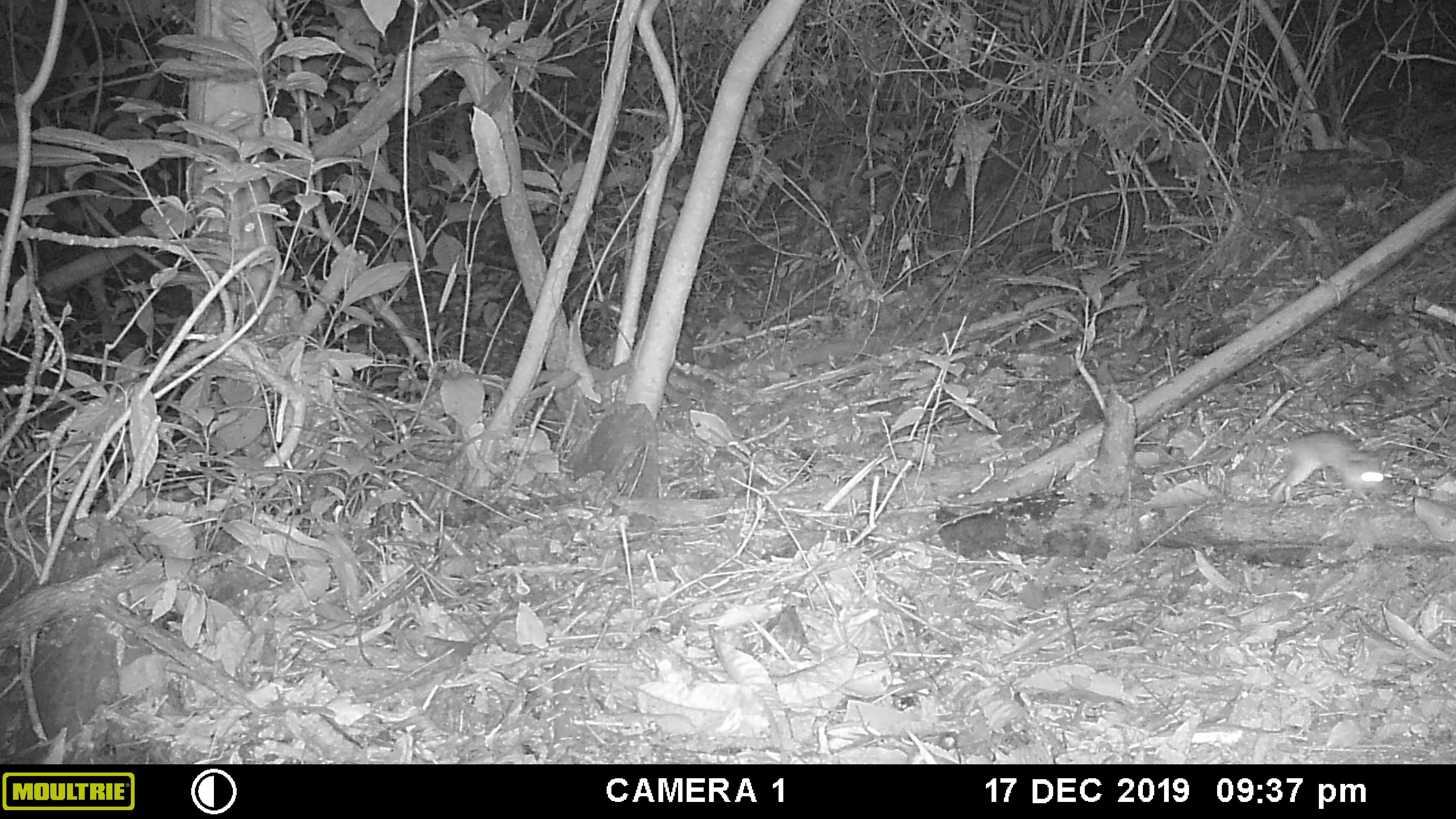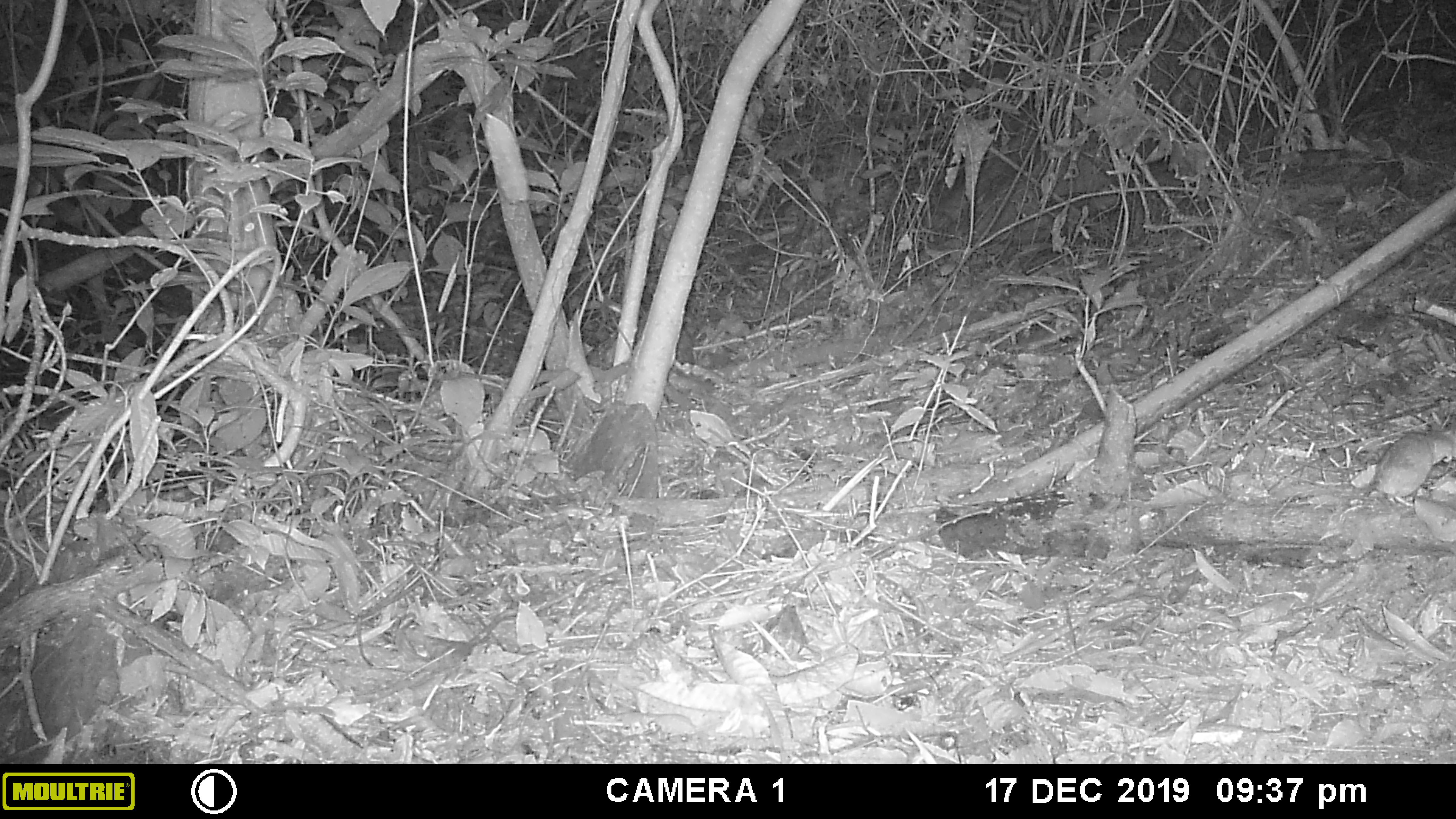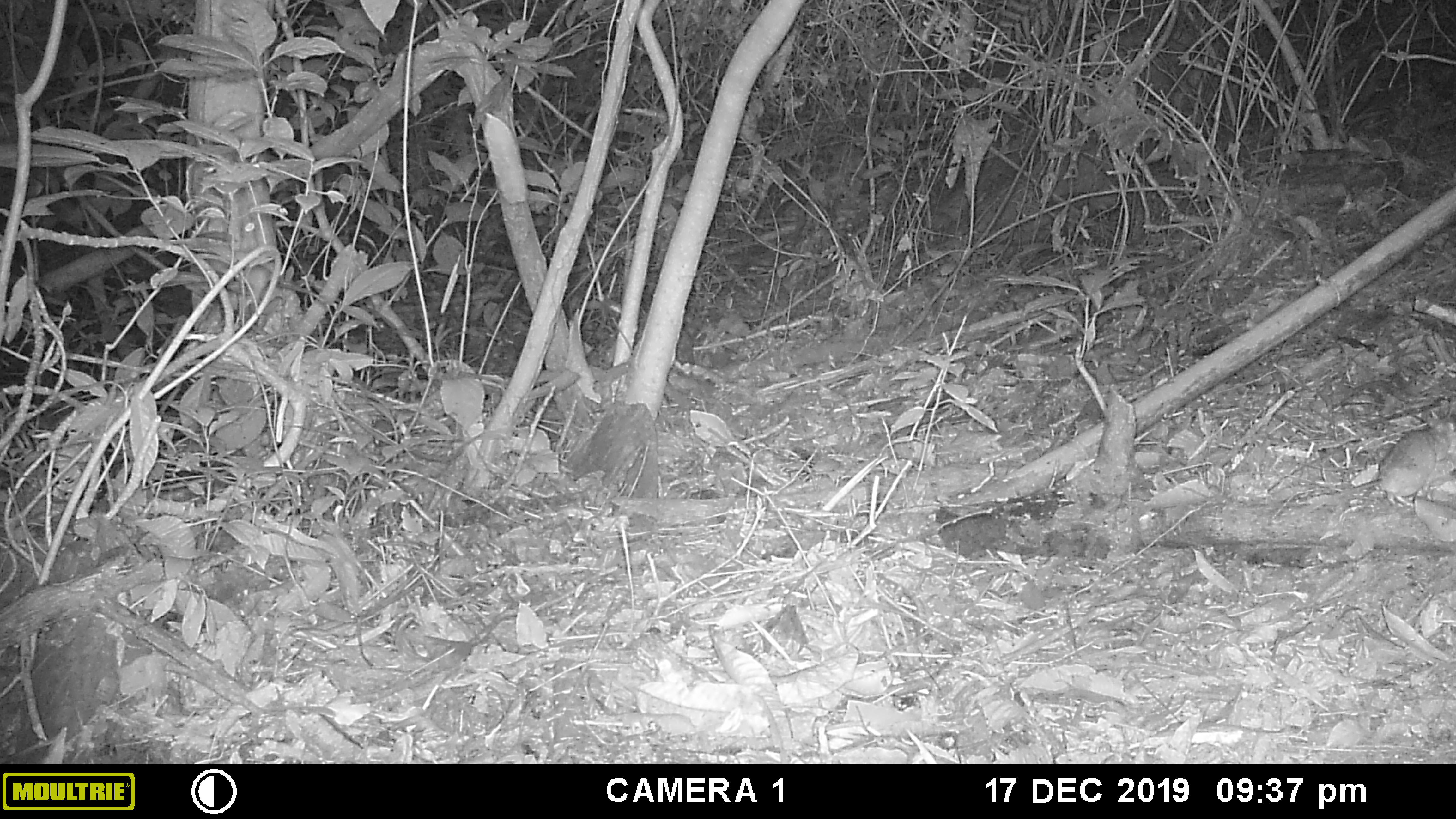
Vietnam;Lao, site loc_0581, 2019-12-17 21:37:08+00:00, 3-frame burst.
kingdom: Animalia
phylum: Chordata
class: Mammalia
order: Rodentia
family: Muridae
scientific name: Muridae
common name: old-world mice and rats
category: unidentified murid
Unidentified murid (old-world mice and rats) (Muridae). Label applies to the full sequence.